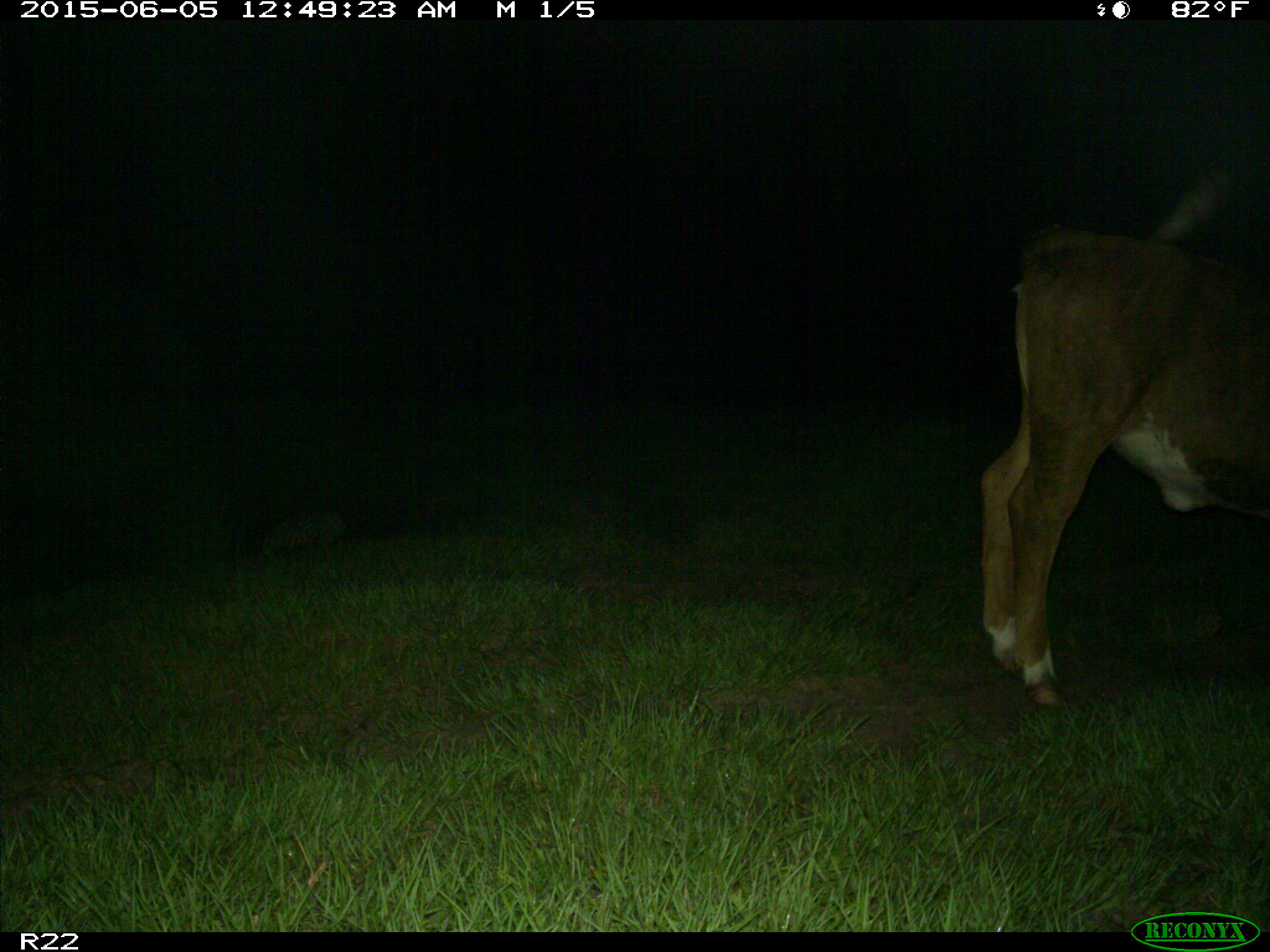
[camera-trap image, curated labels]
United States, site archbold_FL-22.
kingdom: Animalia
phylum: Chordata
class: Mammalia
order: Artiodactyla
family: Bovidae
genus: Bos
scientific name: Bos taurus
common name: domestic cow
Bos taurus (domestic cow).